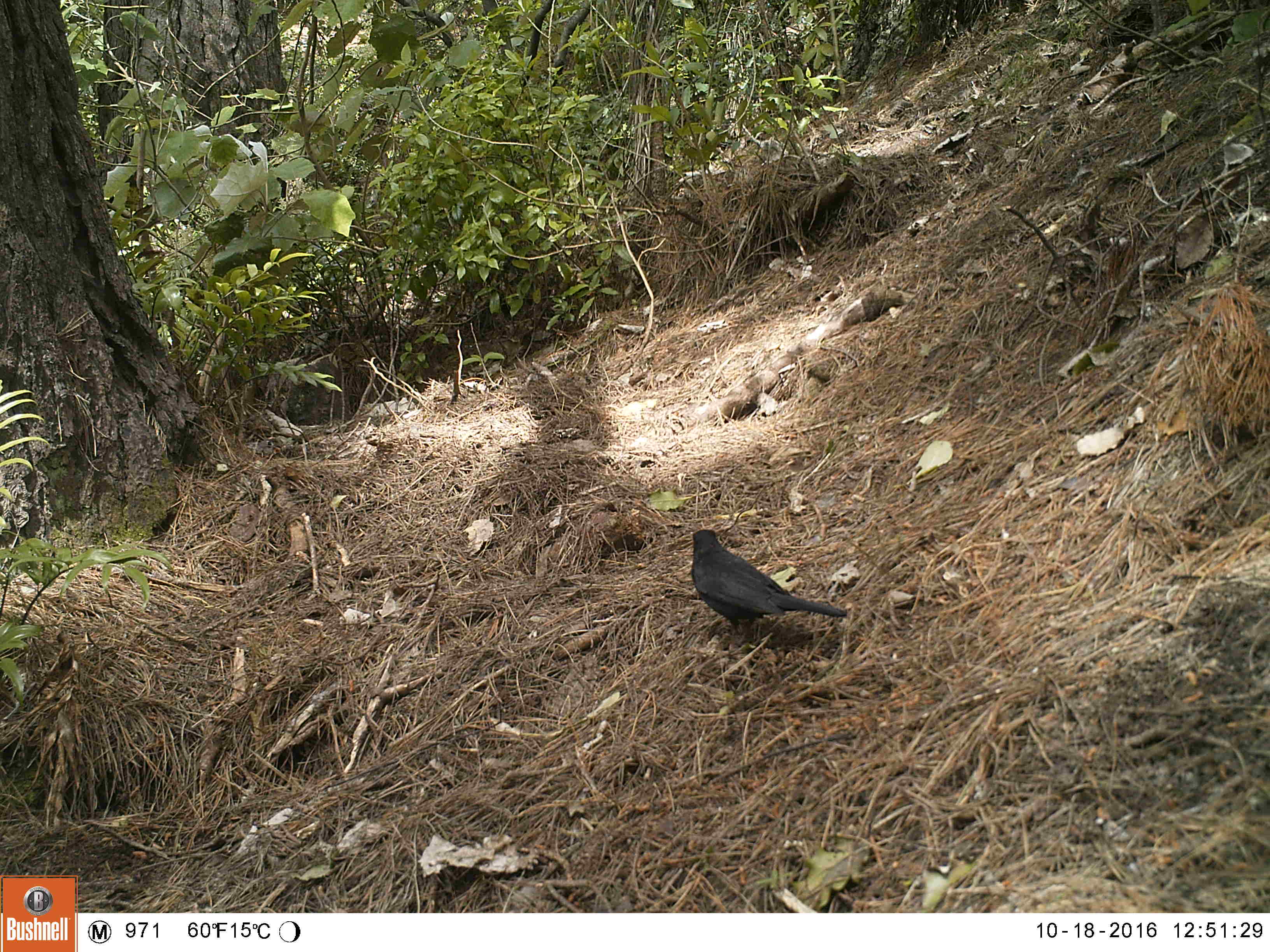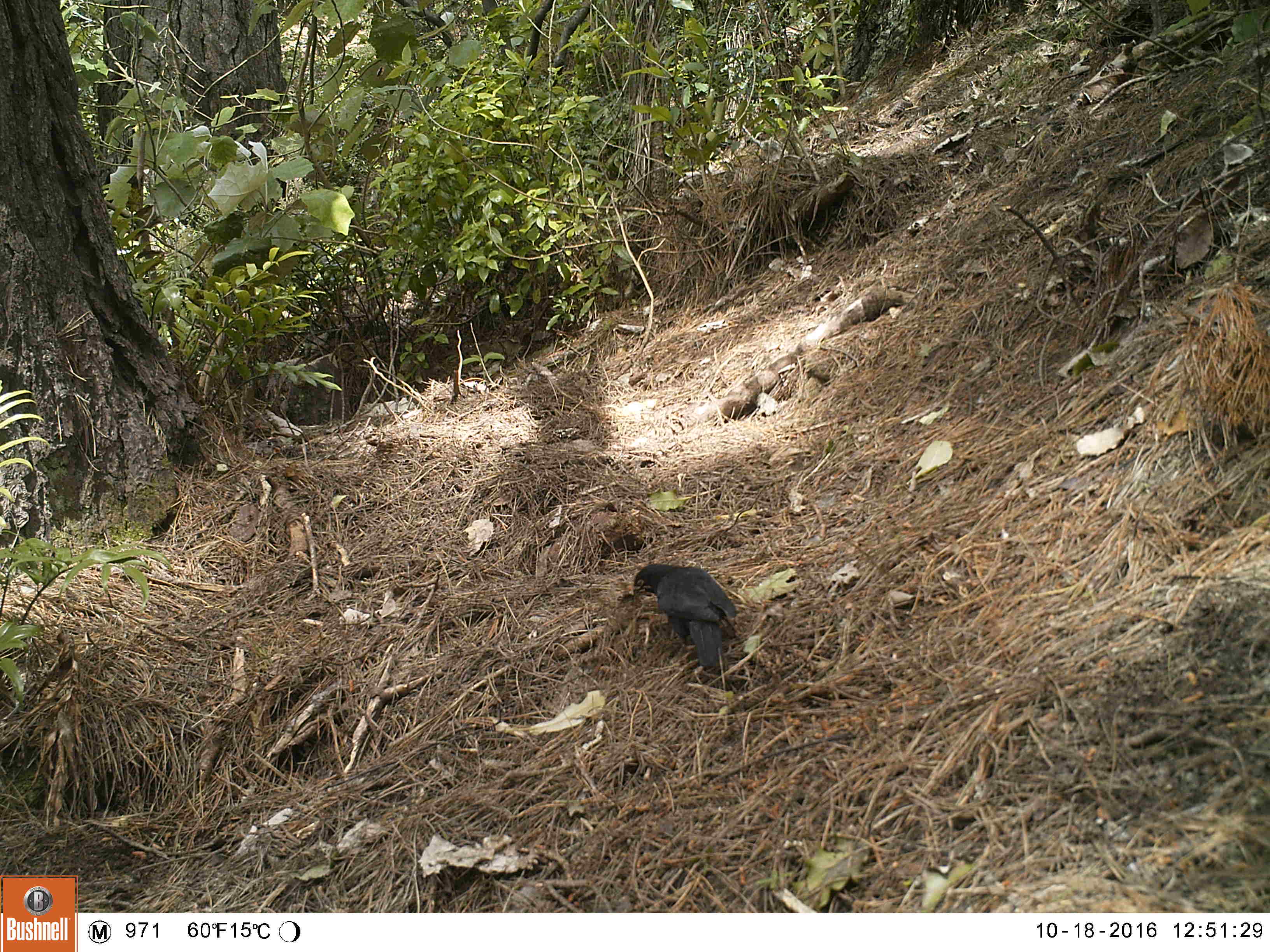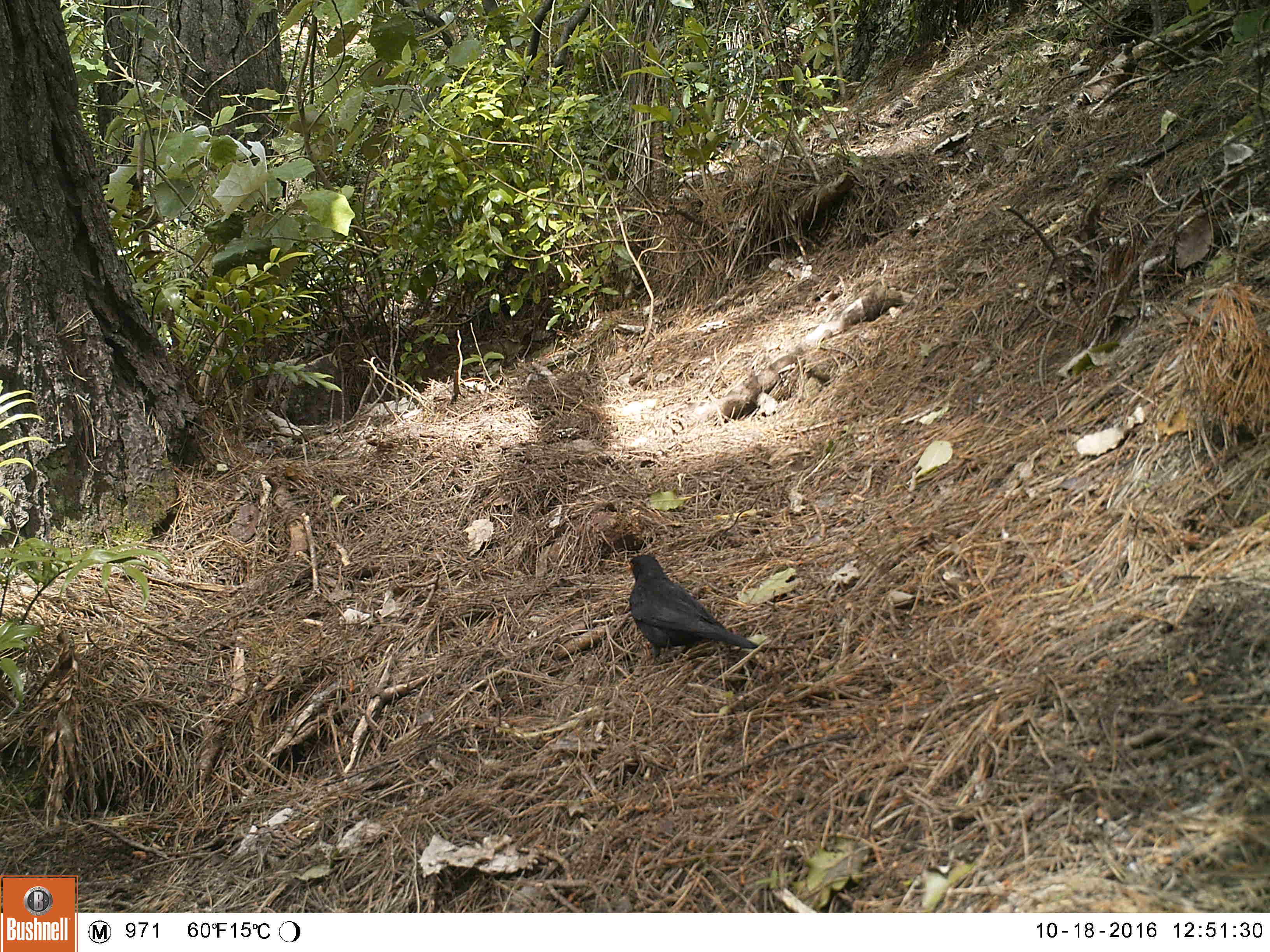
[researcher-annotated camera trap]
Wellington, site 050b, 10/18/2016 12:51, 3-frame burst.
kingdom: Animalia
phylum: Chordata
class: Aves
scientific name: Aves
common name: bird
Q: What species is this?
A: Bird (Aves).